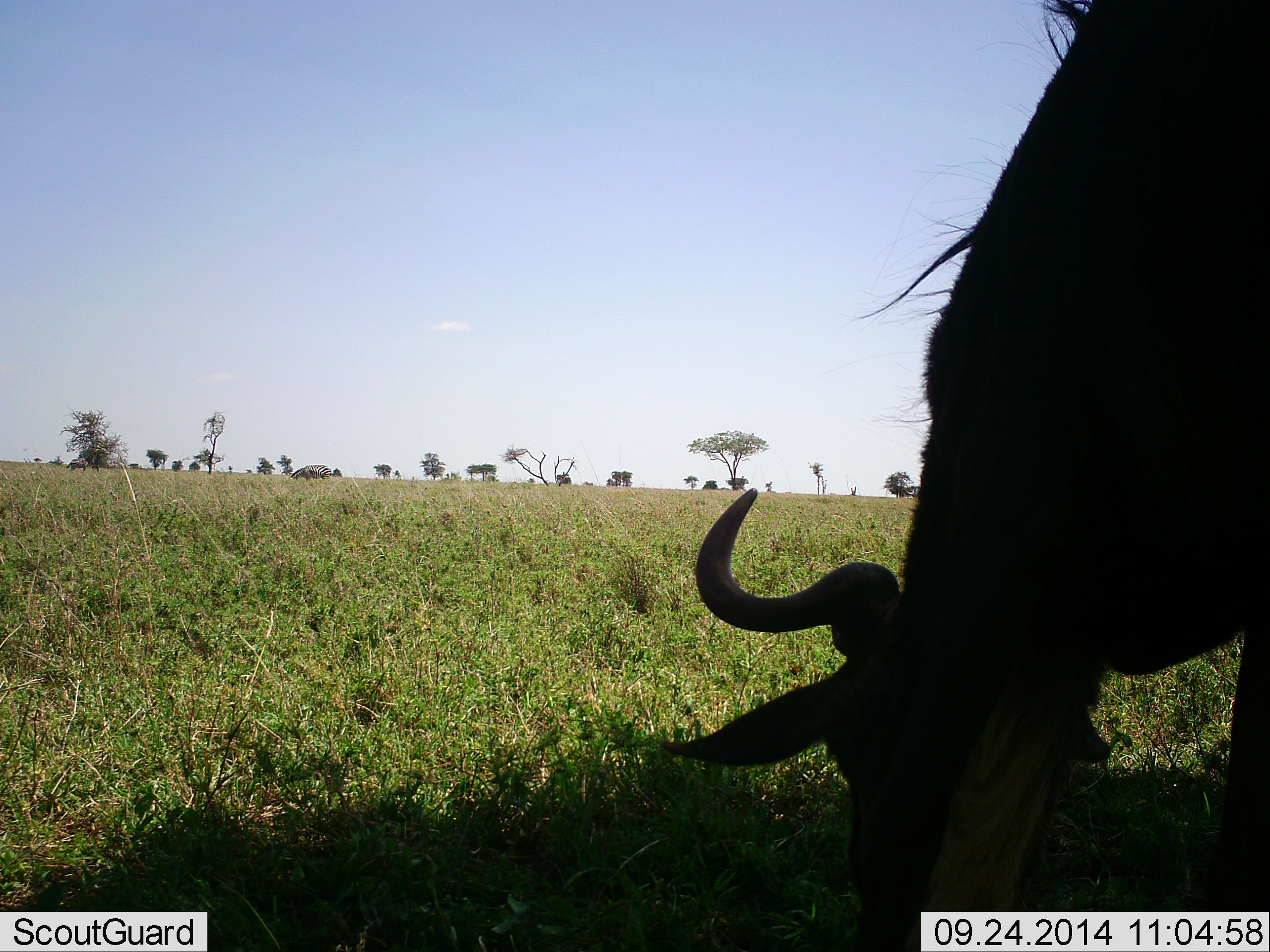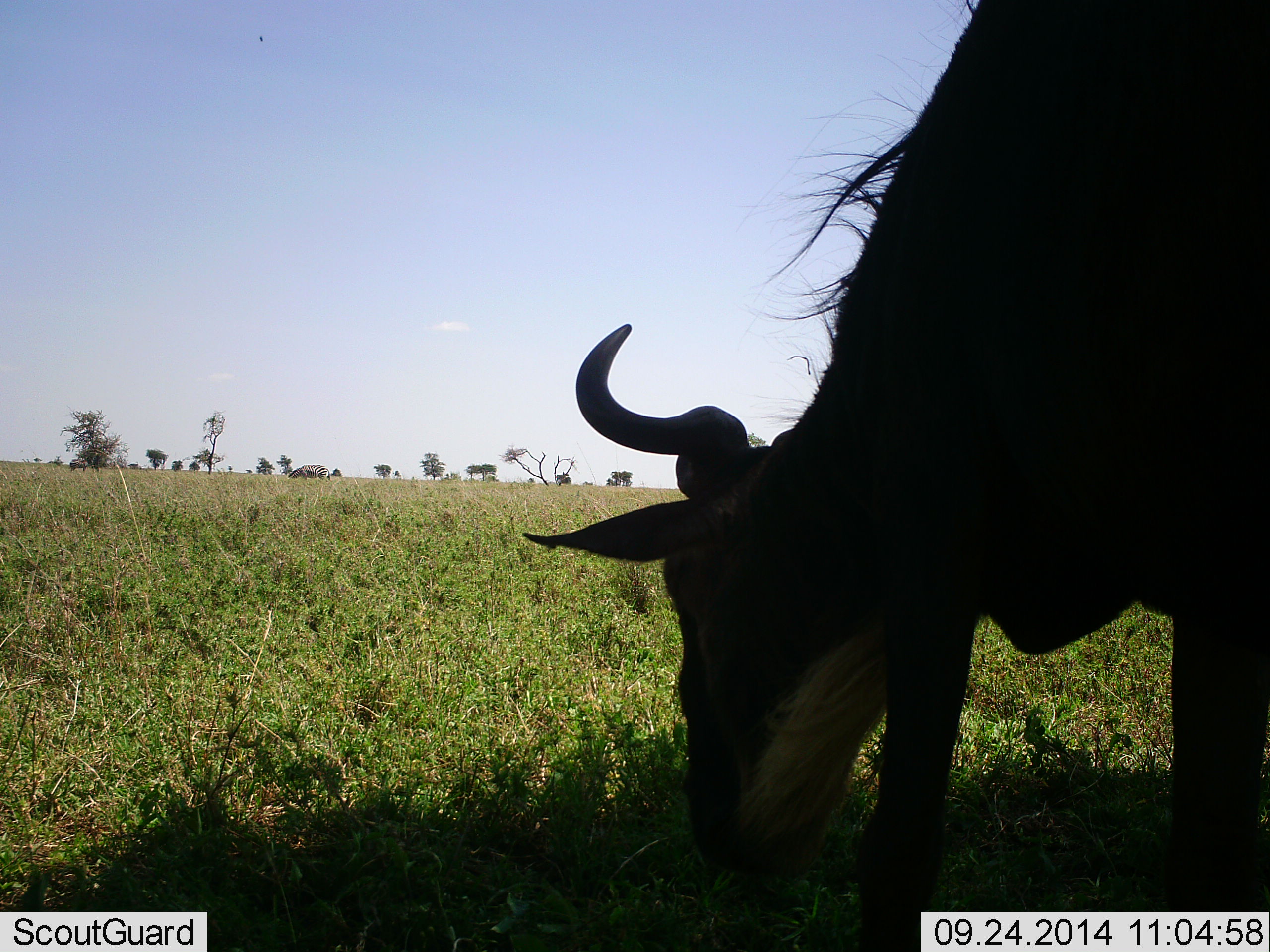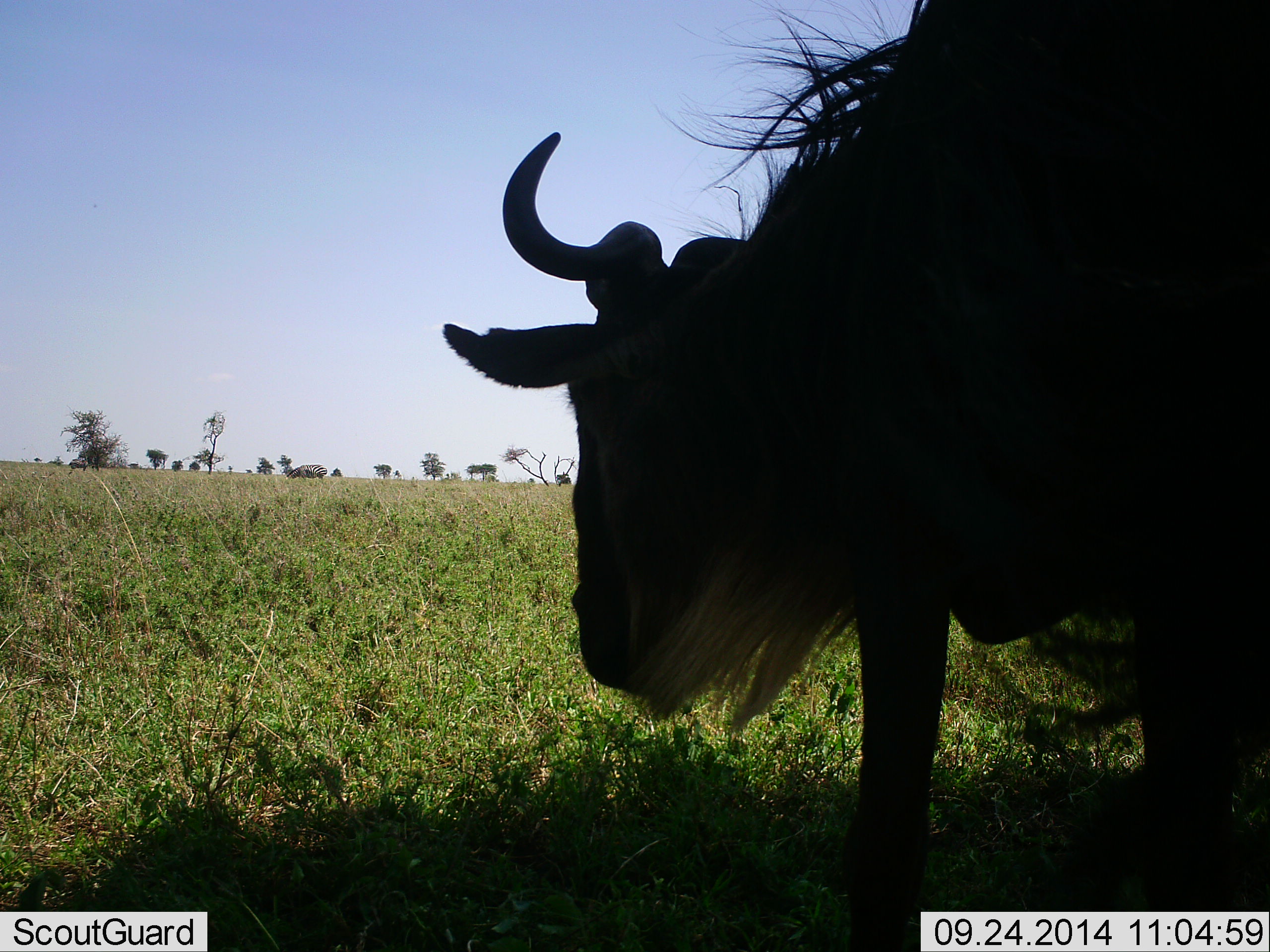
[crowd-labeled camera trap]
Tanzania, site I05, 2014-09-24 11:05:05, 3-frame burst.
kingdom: Animalia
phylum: Chordata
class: Mammalia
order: Artiodactyla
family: Bovidae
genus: Connochaetes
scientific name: Connochaetes taurinus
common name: blue wildebeest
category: wildebeest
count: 1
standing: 31%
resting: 0%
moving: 8%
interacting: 0%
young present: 0%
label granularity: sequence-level